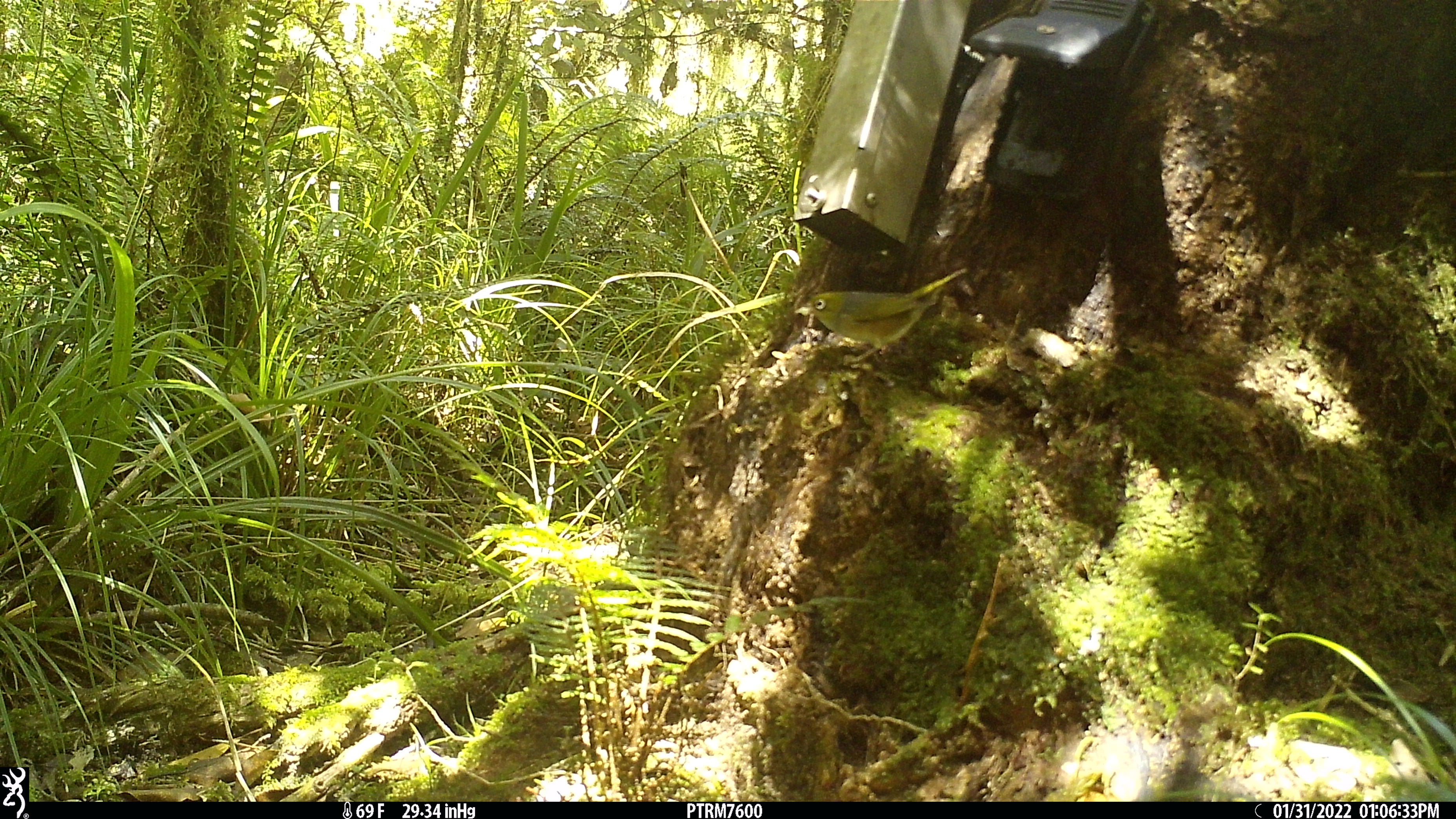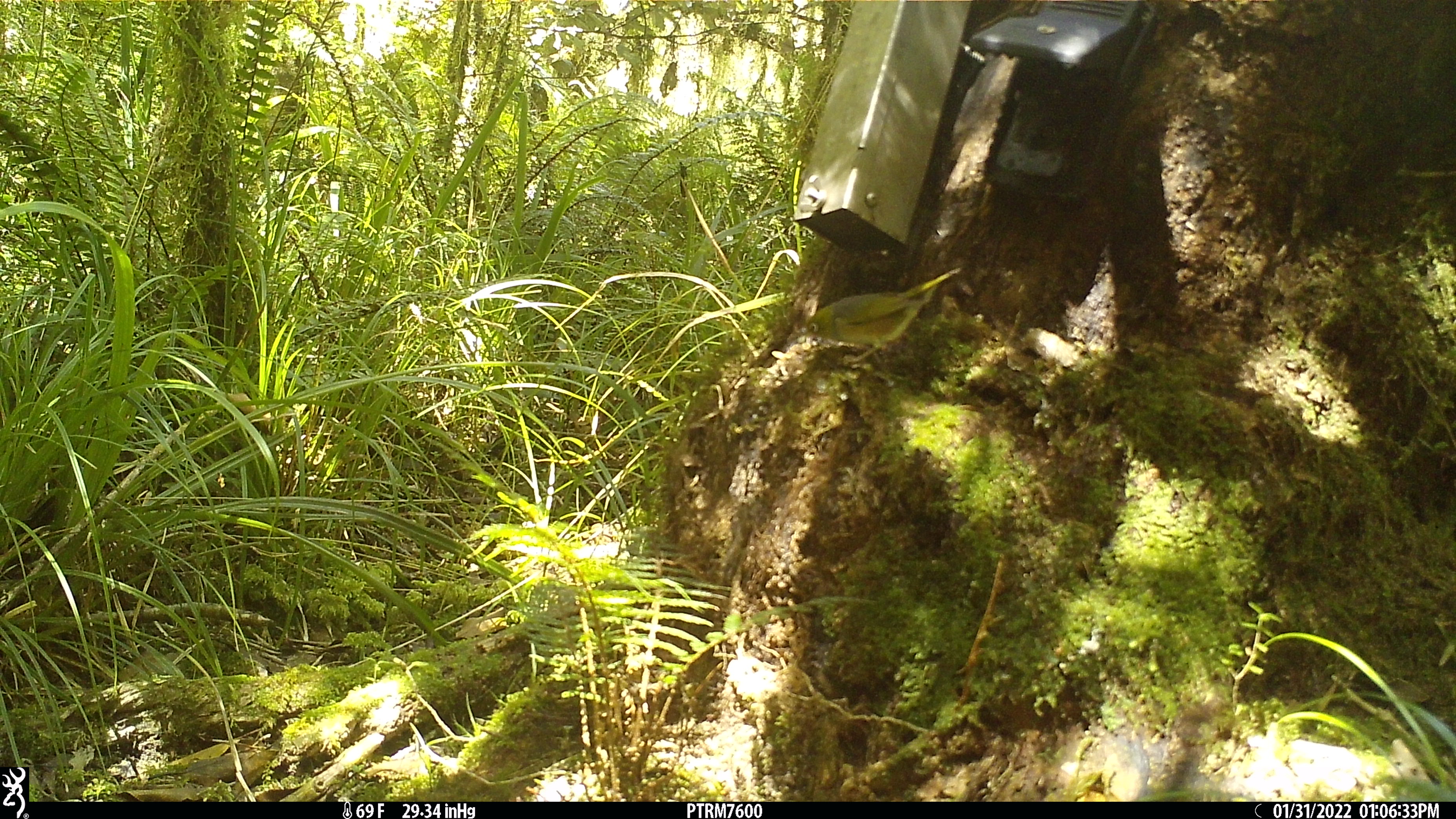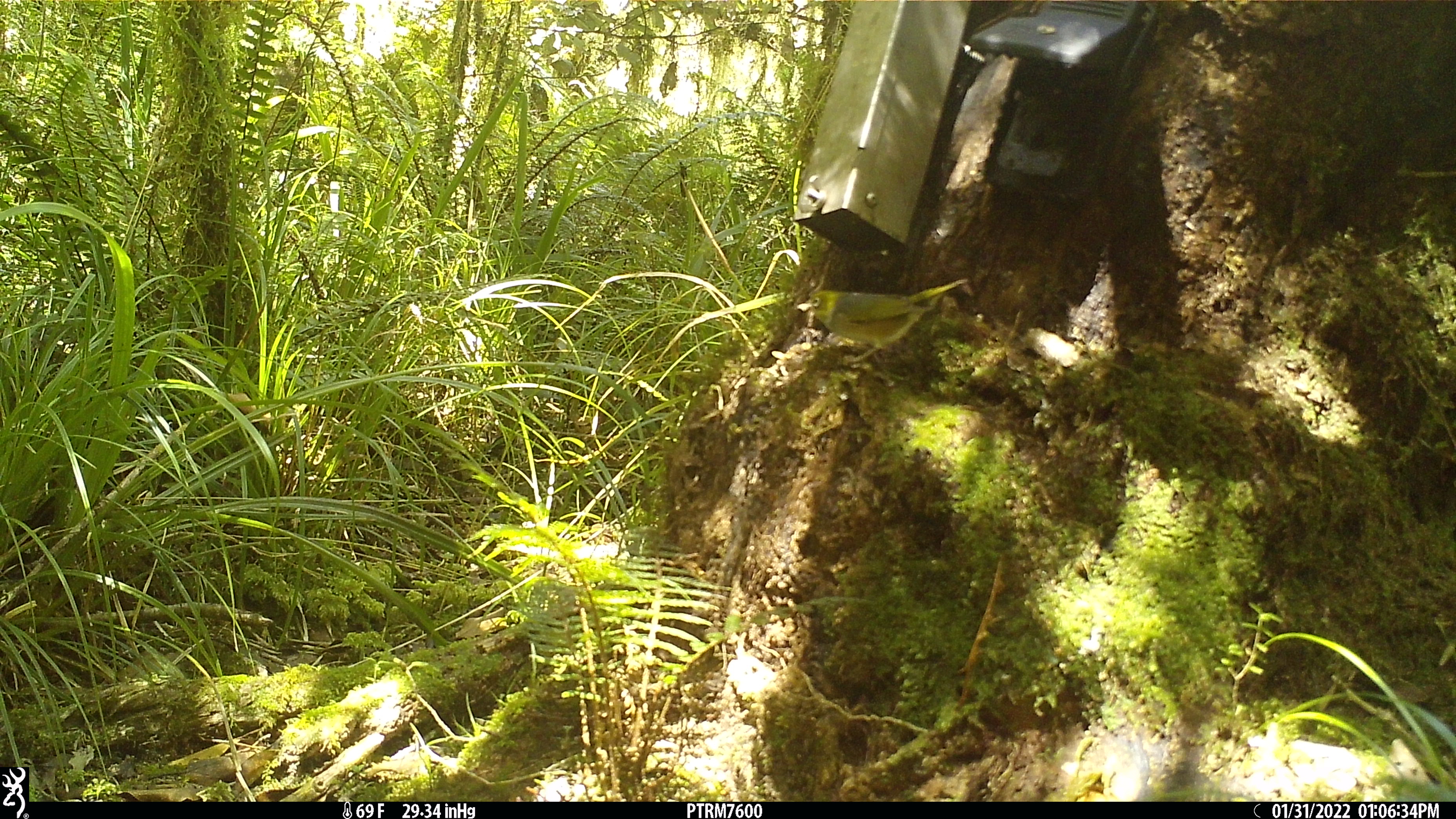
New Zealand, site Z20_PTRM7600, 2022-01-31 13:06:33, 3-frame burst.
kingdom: Animalia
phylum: Chordata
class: Aves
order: Passeriformes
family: Zosteropidae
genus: Zosterops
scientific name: Zosterops lateralis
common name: silvereye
Silvereye (Zosterops lateralis).